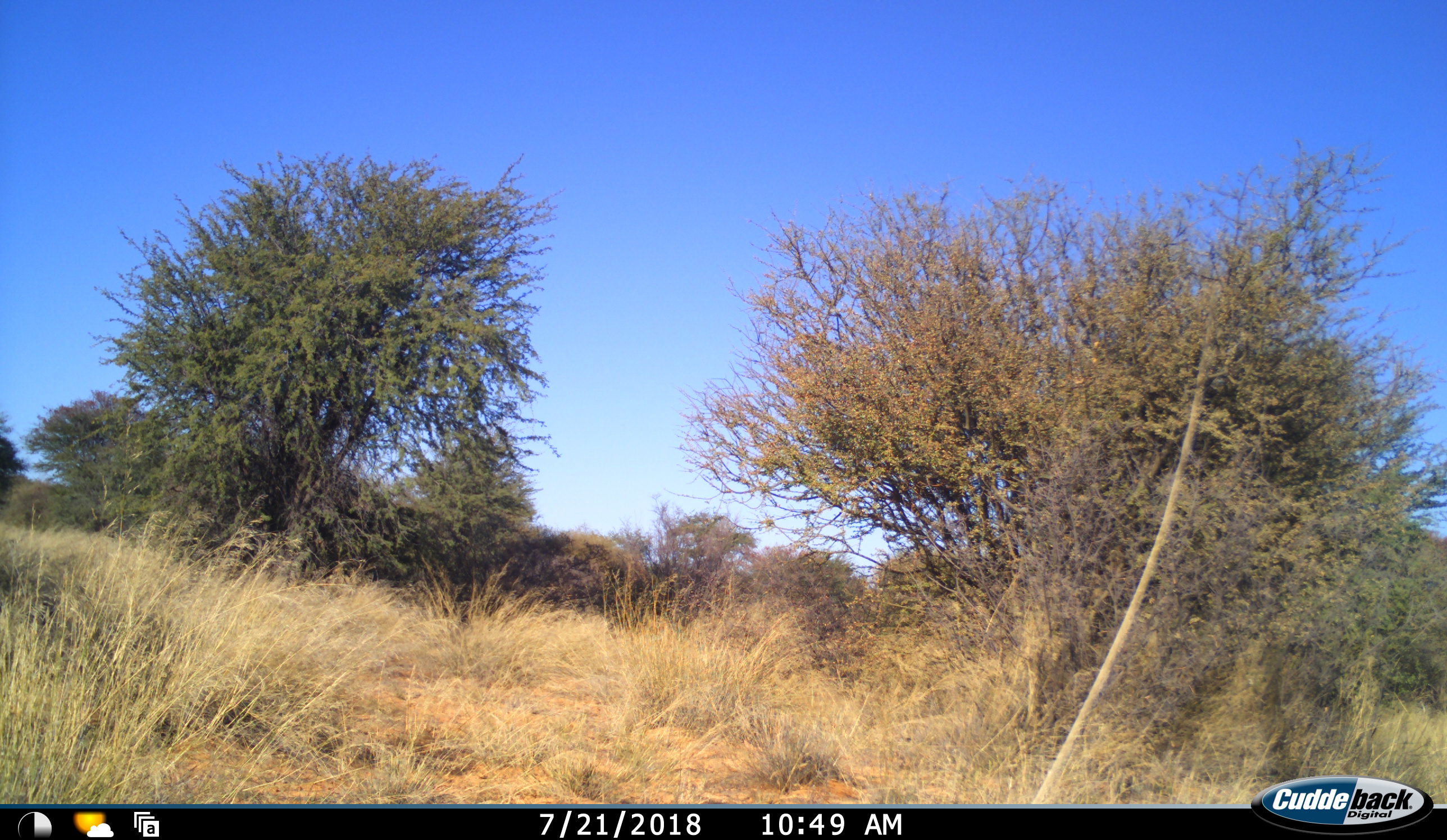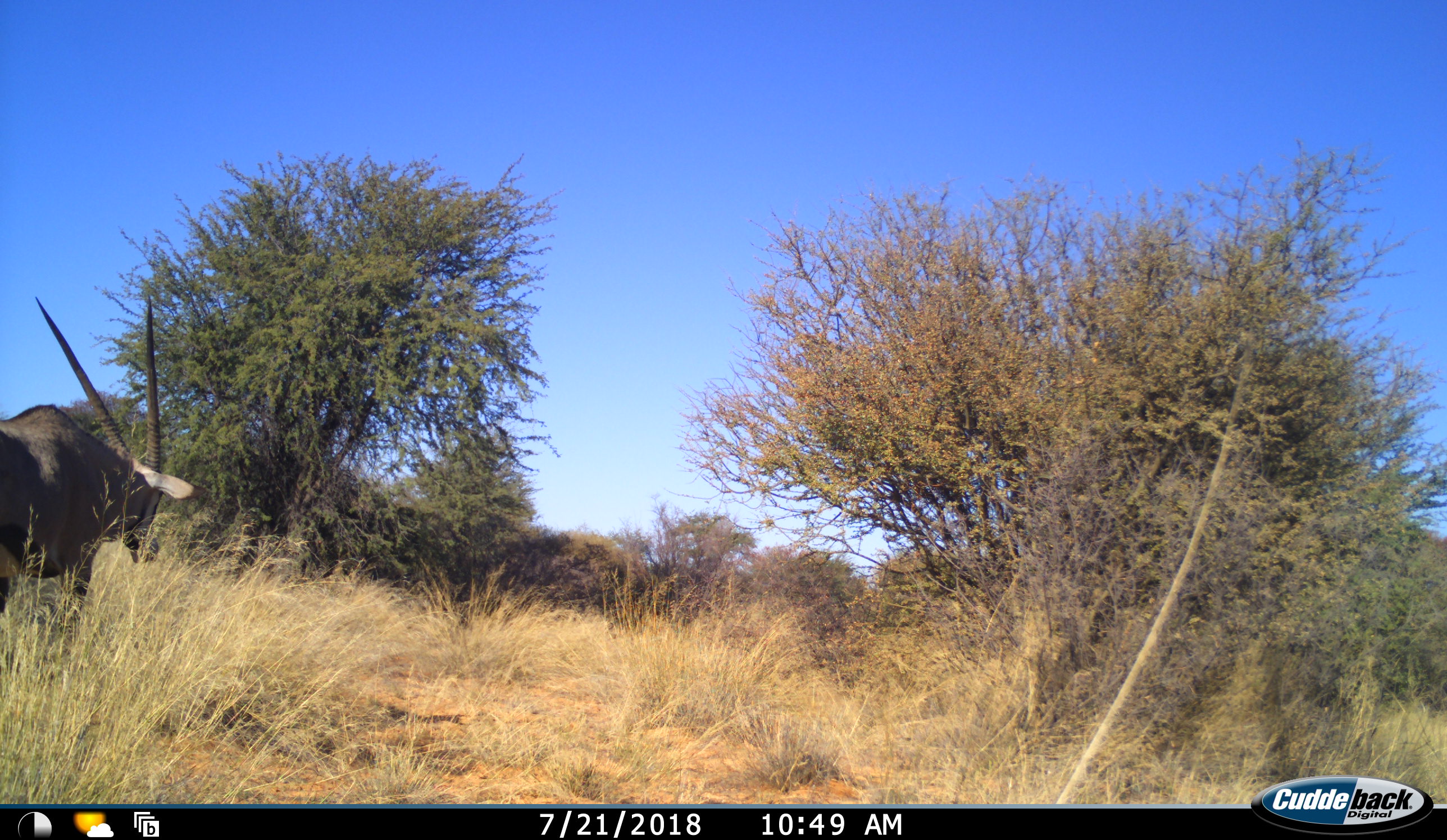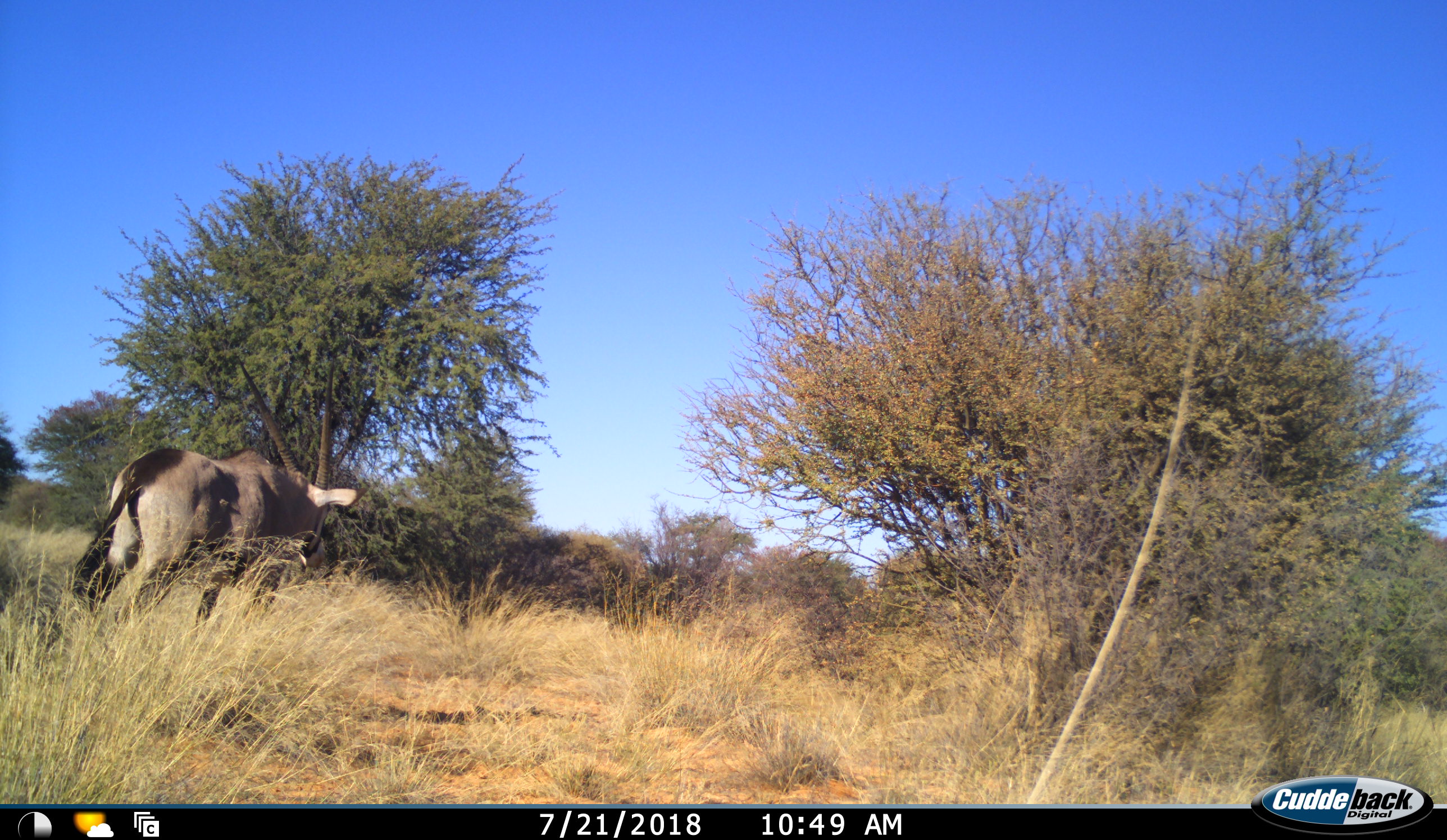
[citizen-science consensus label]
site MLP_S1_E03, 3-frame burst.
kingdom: Animalia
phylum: Chordata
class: Mammalia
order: Artiodactyla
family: Bovidae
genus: Oryx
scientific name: Oryx gazella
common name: gemsbok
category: oryx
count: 1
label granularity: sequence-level